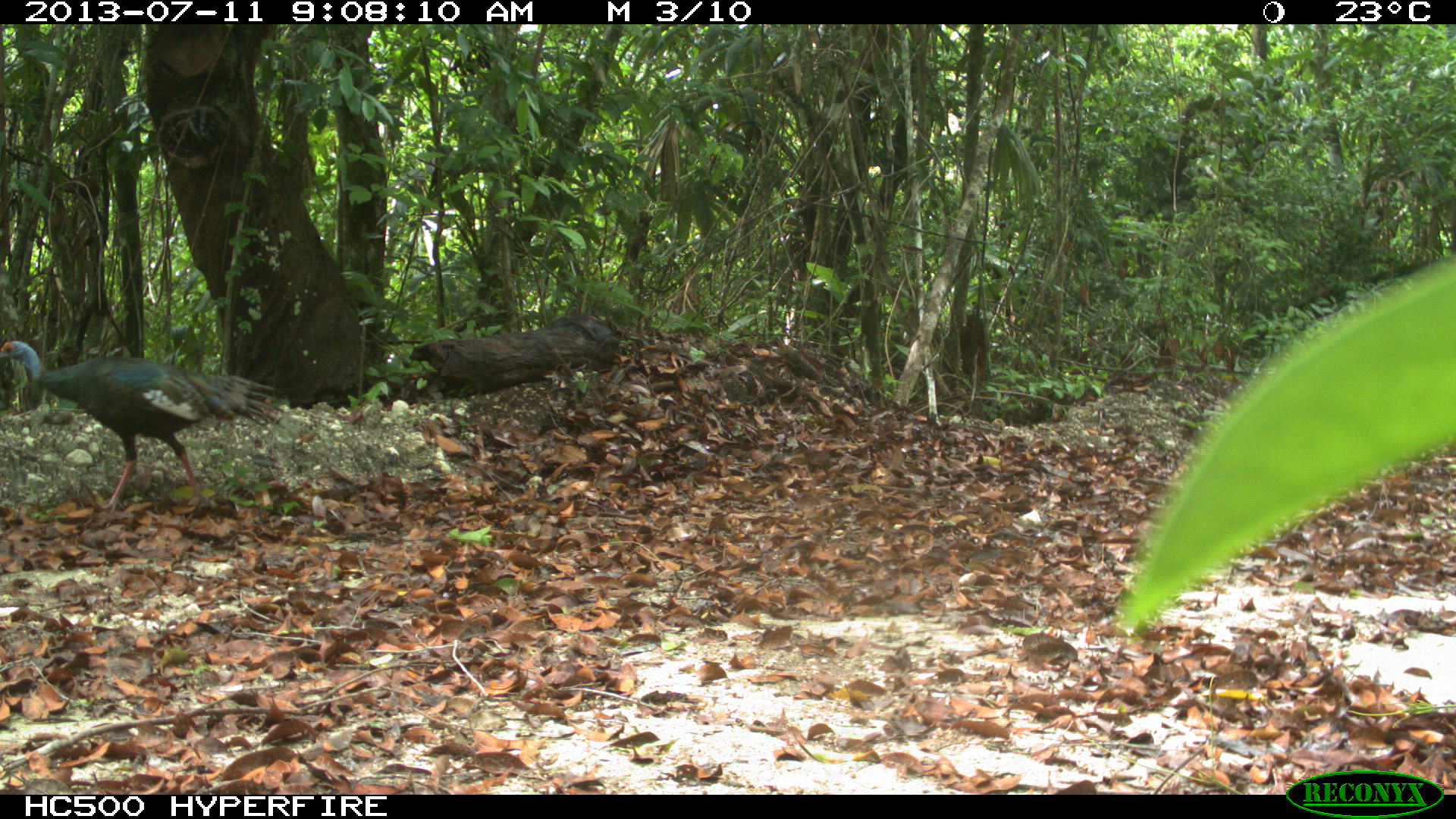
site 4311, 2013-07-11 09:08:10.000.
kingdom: Animalia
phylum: Chordata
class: Aves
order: Galliformes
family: Phasianidae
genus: Meleagris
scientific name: Meleagris ocellata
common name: ocellated turkey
Meleagris ocellata (ocellated turkey), count 2.